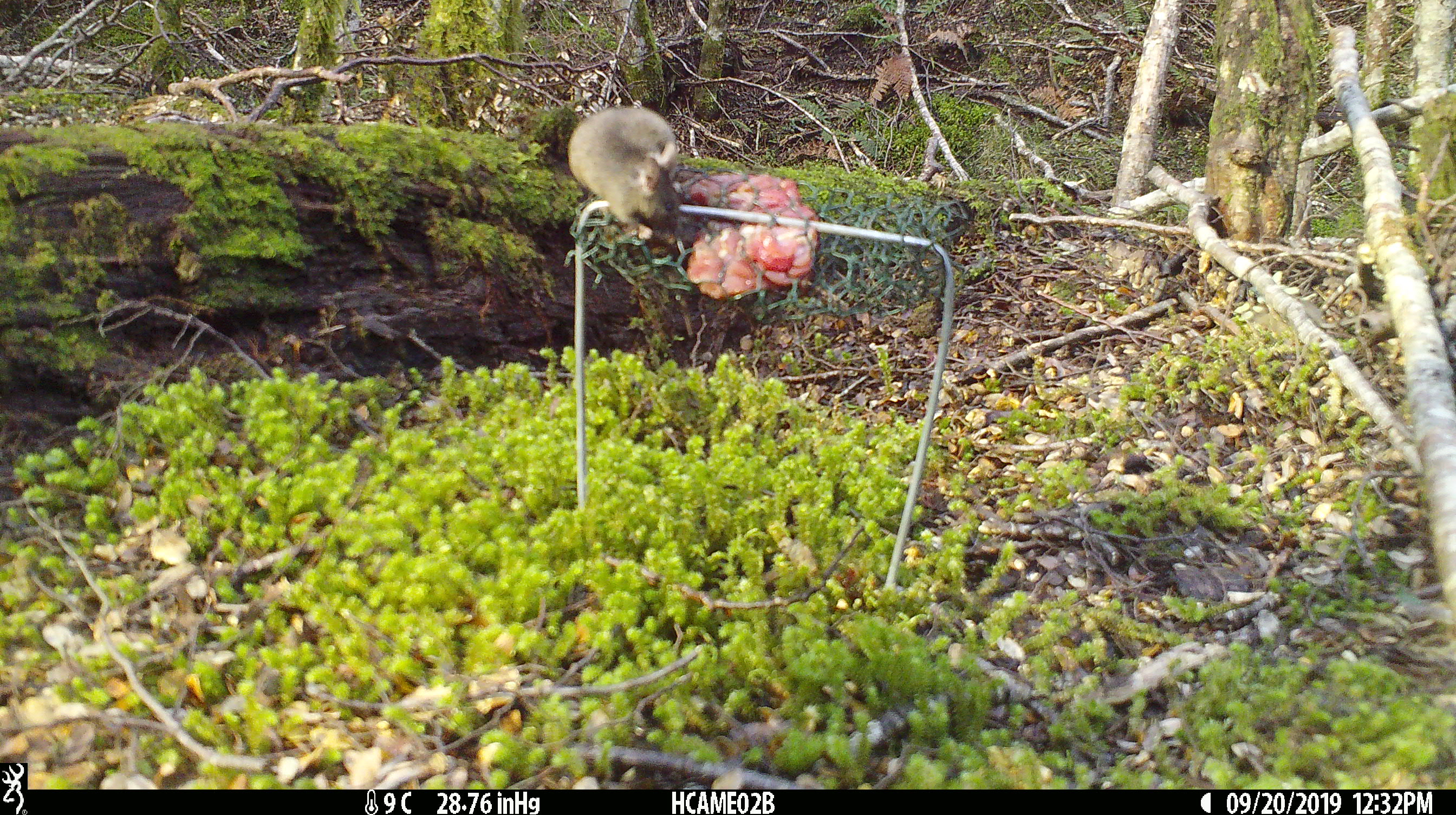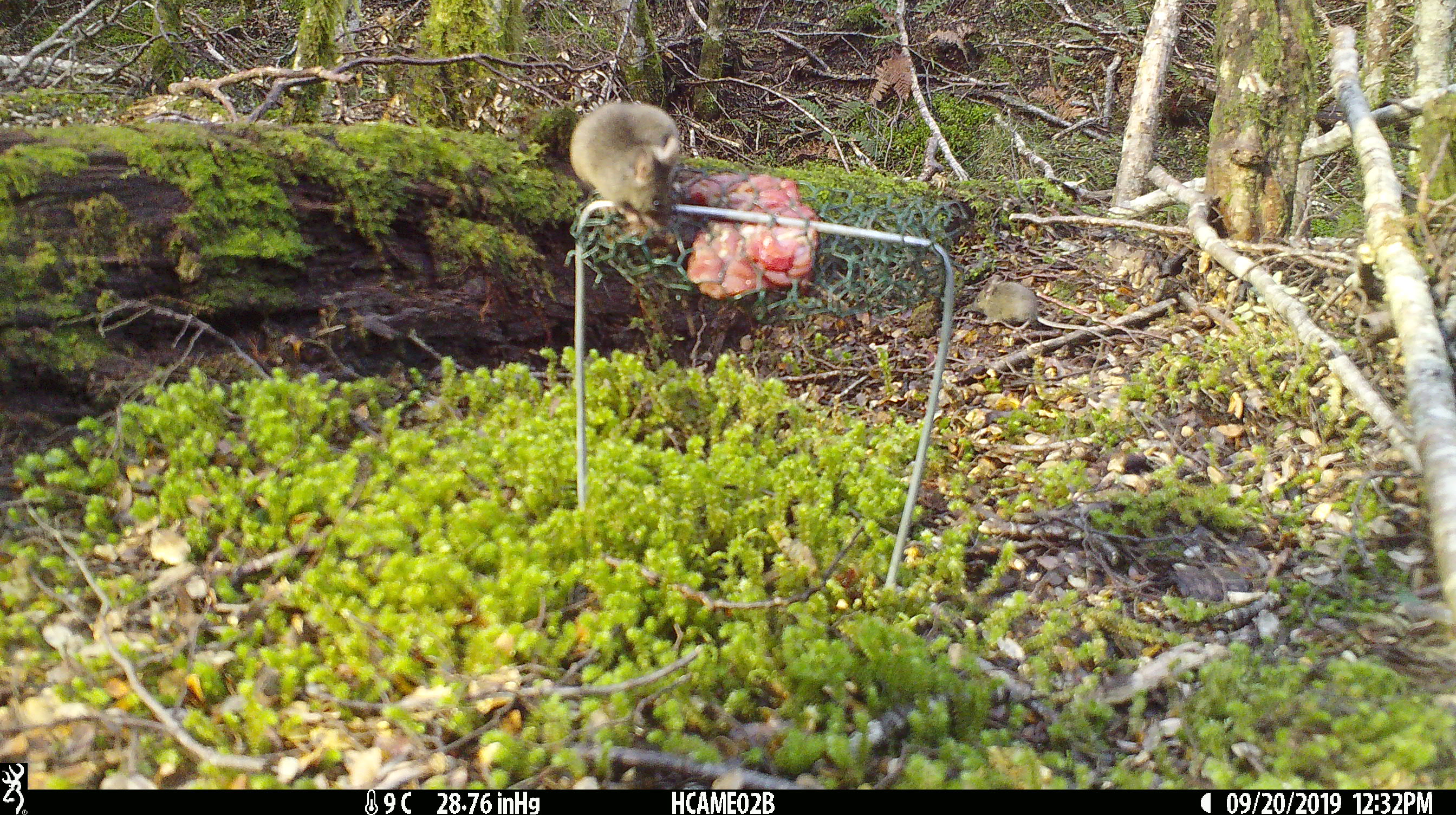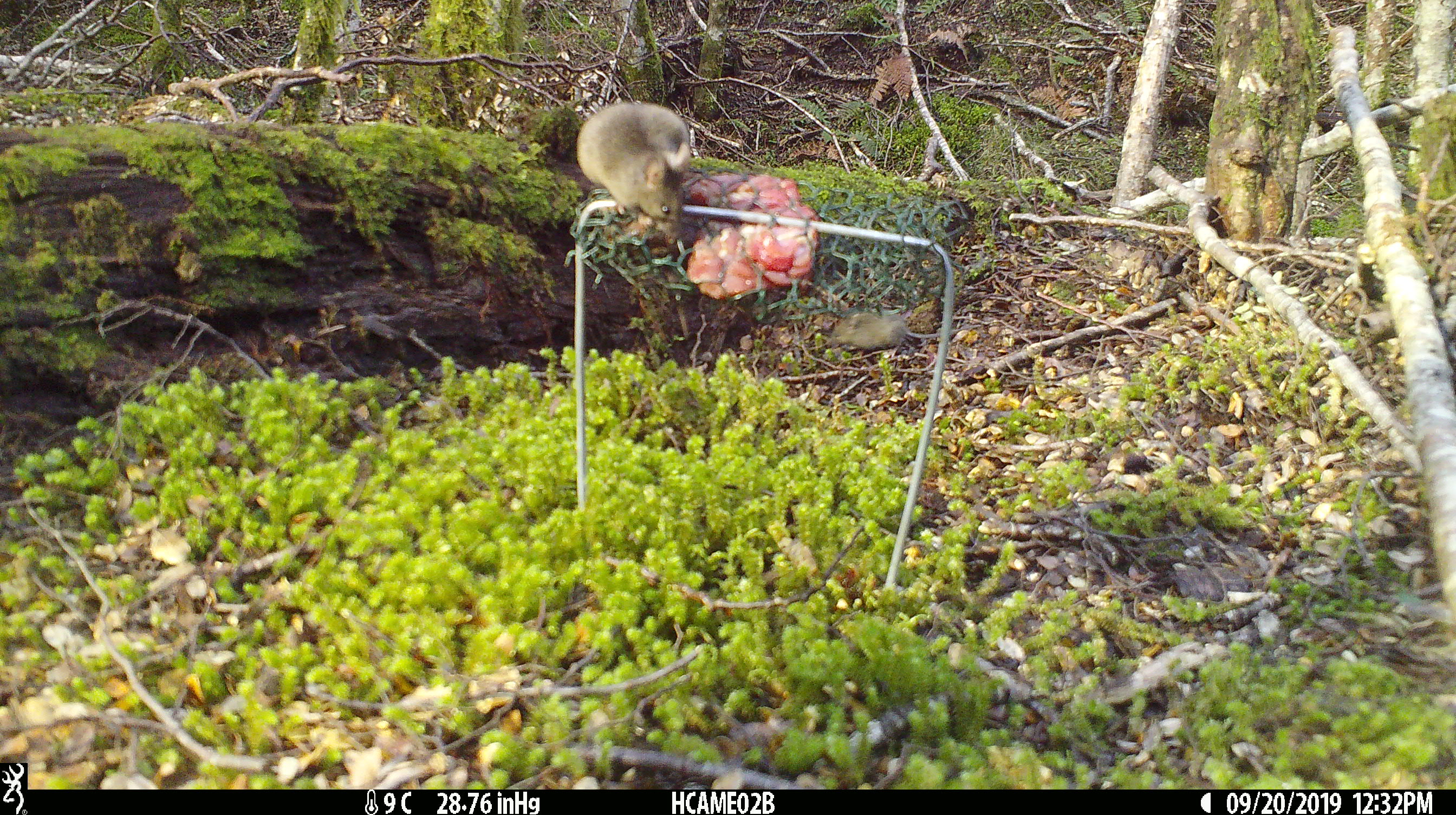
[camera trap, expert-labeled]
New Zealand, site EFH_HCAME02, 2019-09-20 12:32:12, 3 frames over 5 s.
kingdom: Animalia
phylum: Chordata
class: Mammalia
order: Rodentia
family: Muridae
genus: Mus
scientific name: Mus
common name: mouse